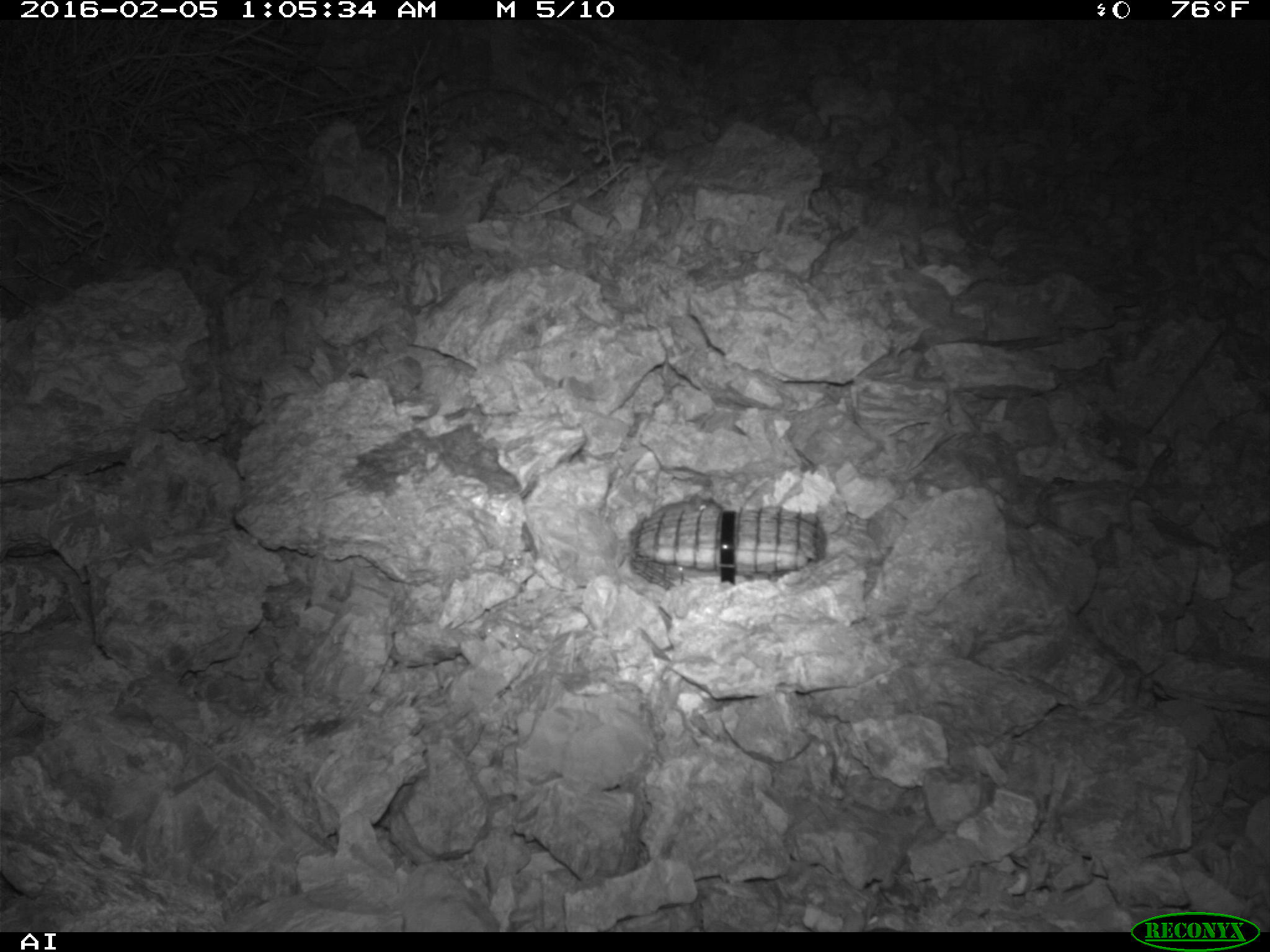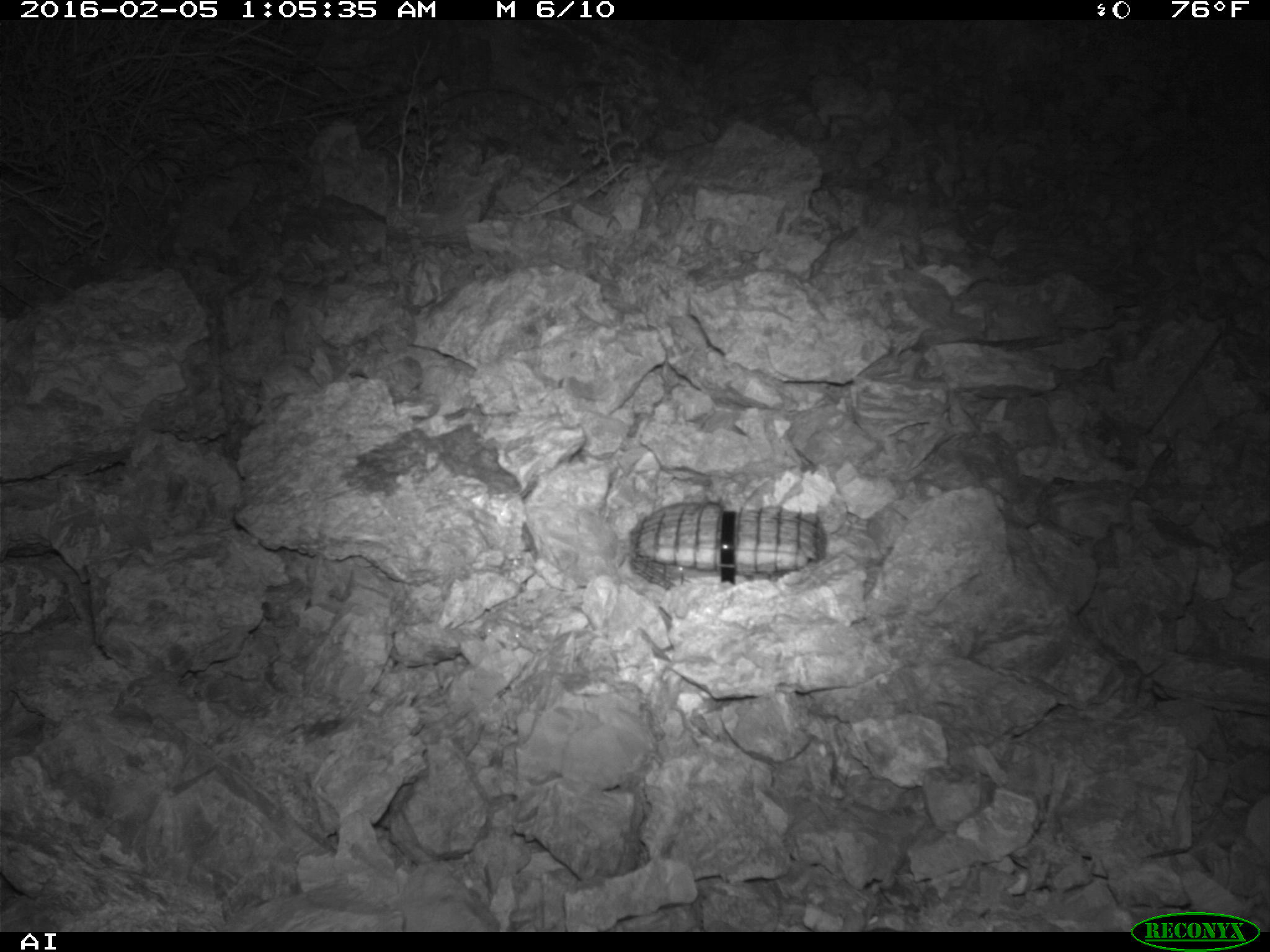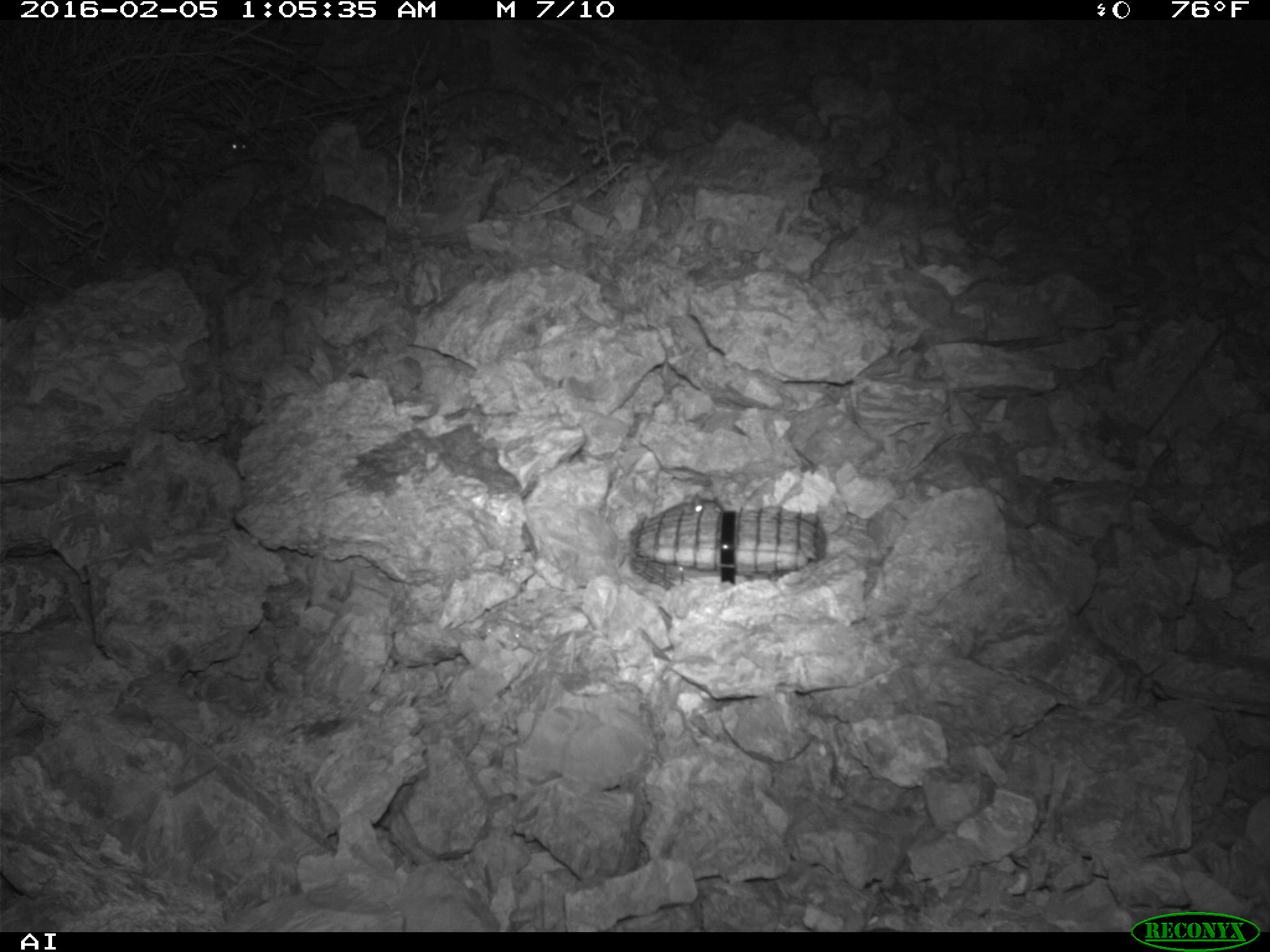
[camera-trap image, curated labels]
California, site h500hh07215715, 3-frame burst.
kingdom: Animalia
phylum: Chordata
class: Mammalia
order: Rodentia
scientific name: Rodentia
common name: rodent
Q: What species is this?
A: Rodent (Rodentia).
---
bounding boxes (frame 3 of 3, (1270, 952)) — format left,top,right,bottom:
rodent: 654,493,723,518; 216,134,249,154